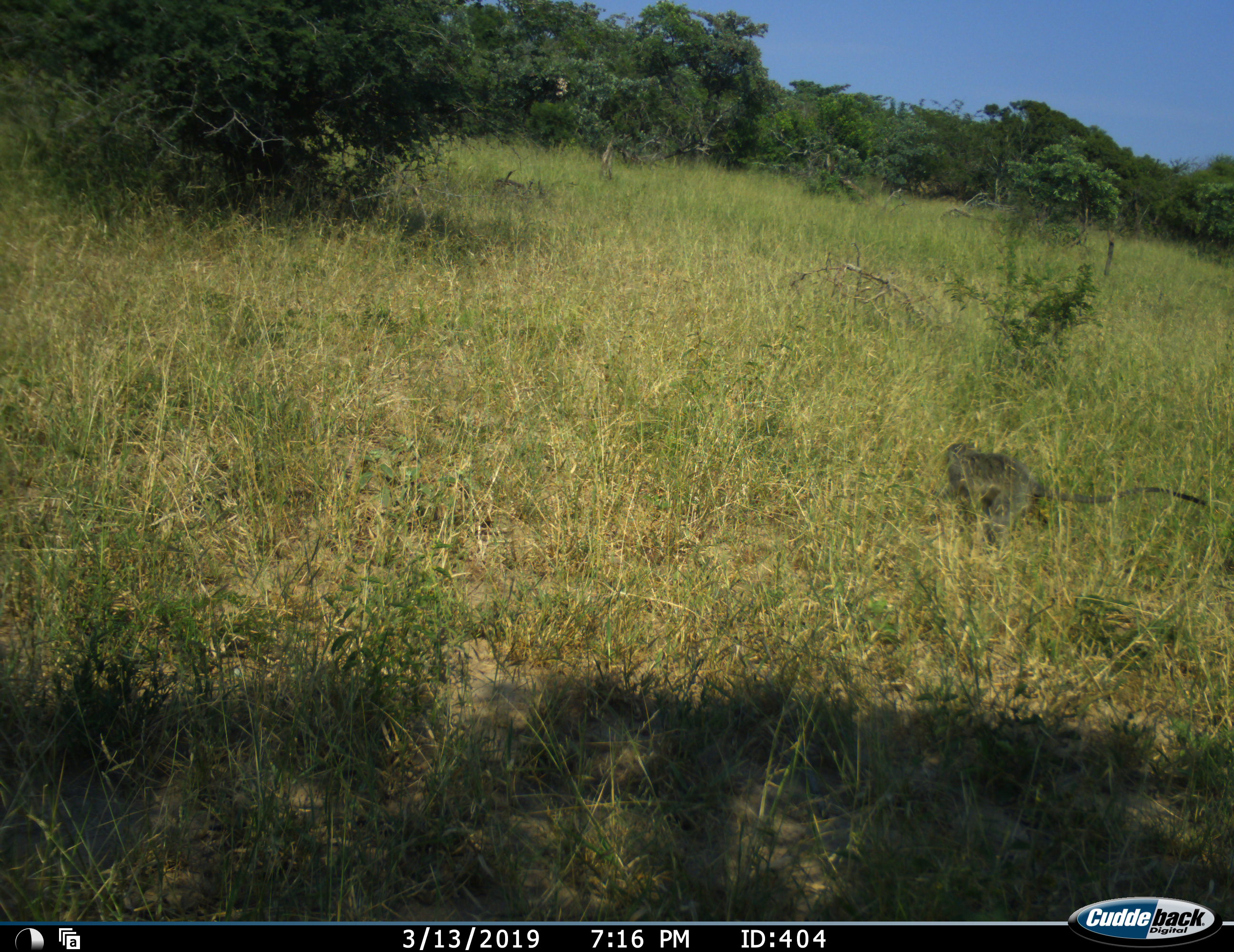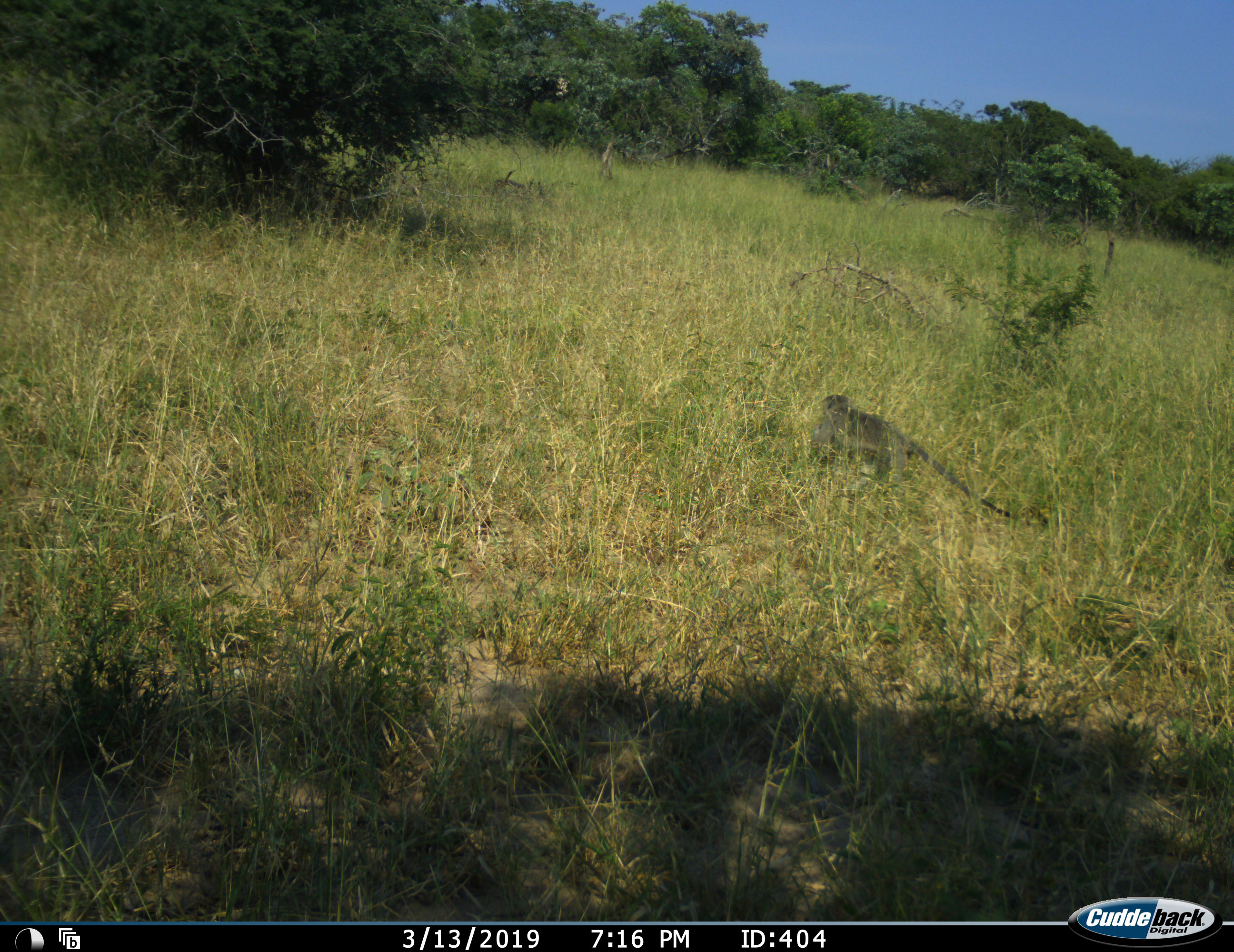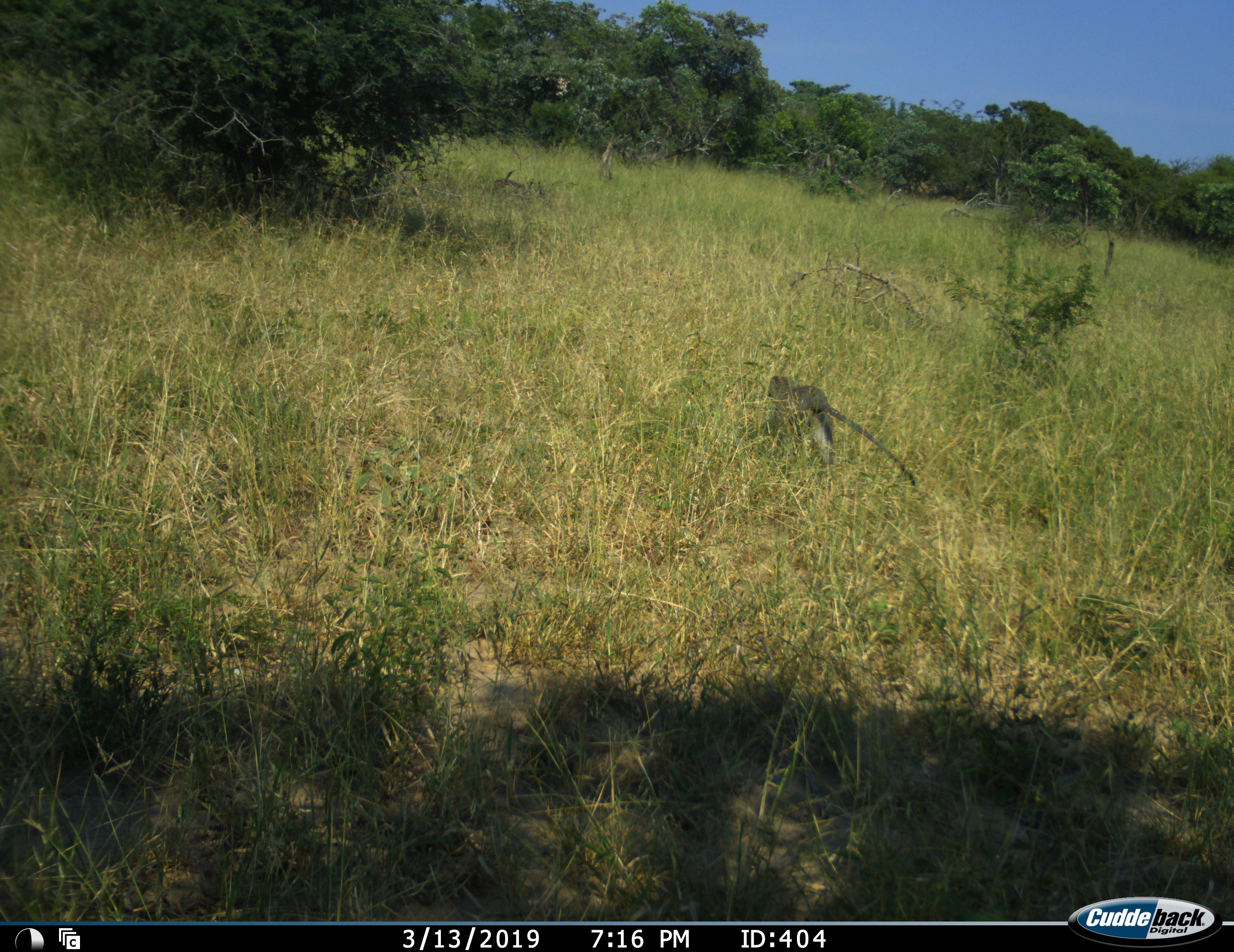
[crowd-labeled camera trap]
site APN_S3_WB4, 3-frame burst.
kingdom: Animalia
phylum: Chordata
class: Mammalia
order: Primates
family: Cercopithecidae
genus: Chlorocebus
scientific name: Chlorocebus pygerythrus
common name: vervet monkey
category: monkeyvervet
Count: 1.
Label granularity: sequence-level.